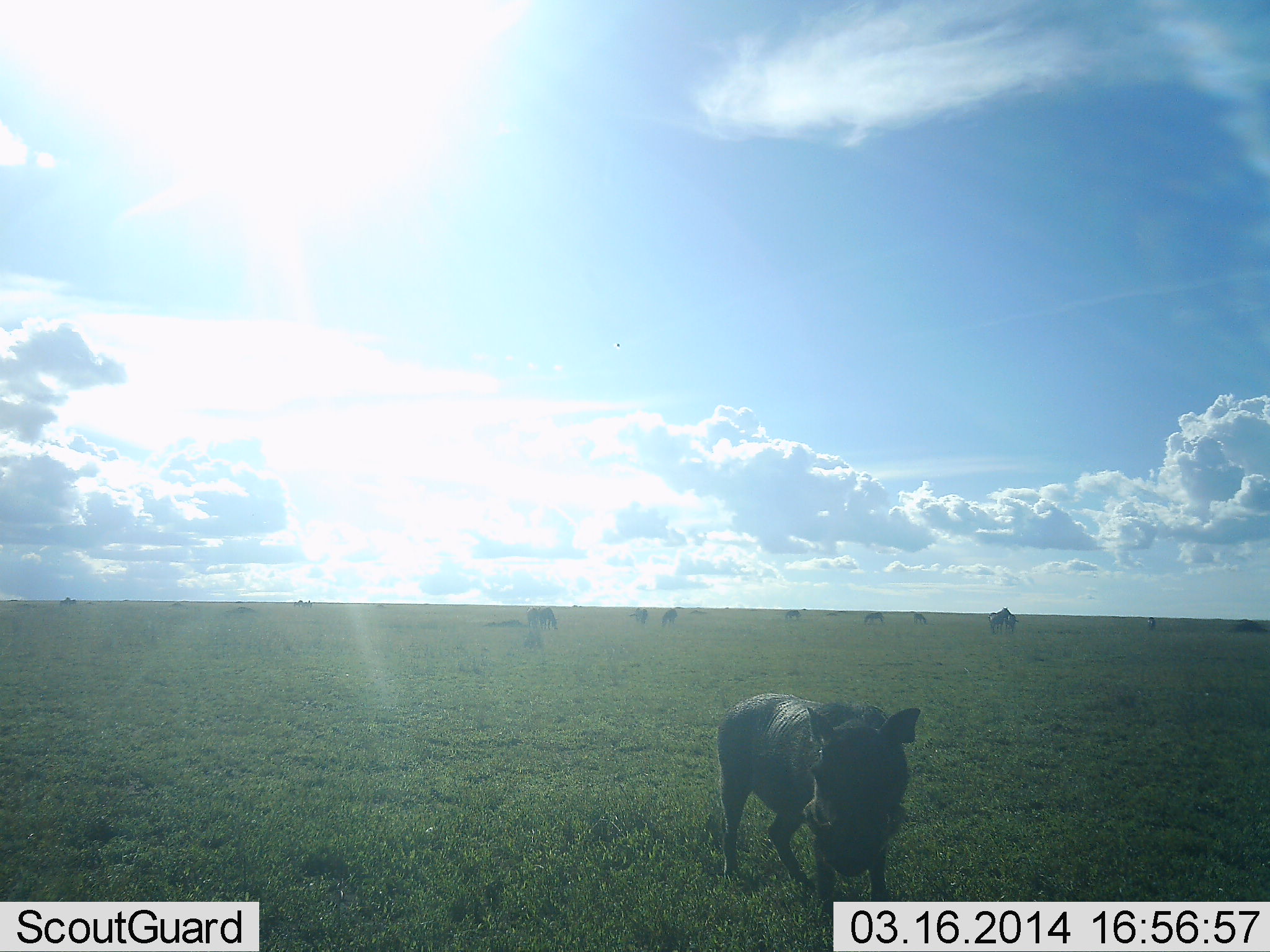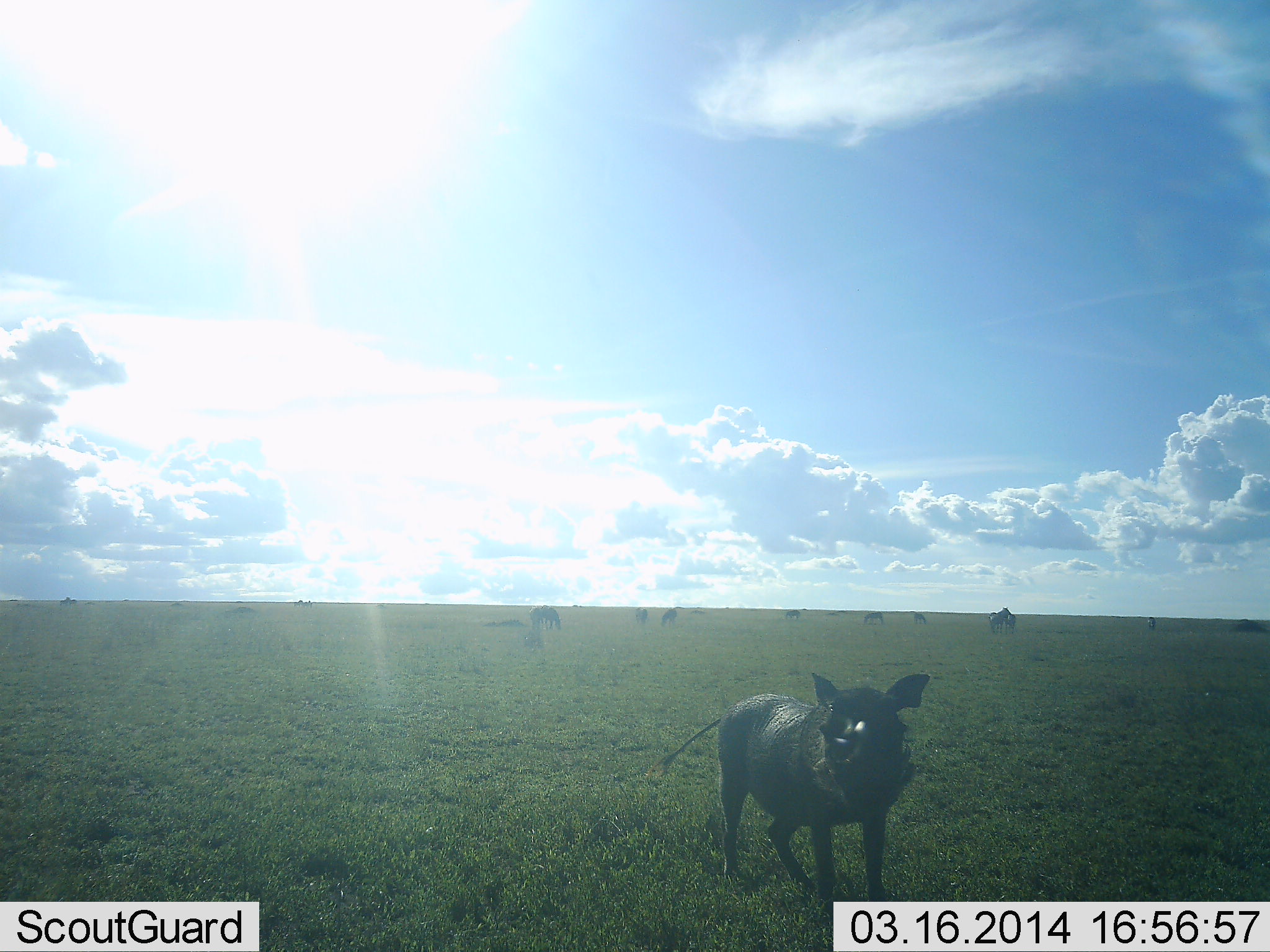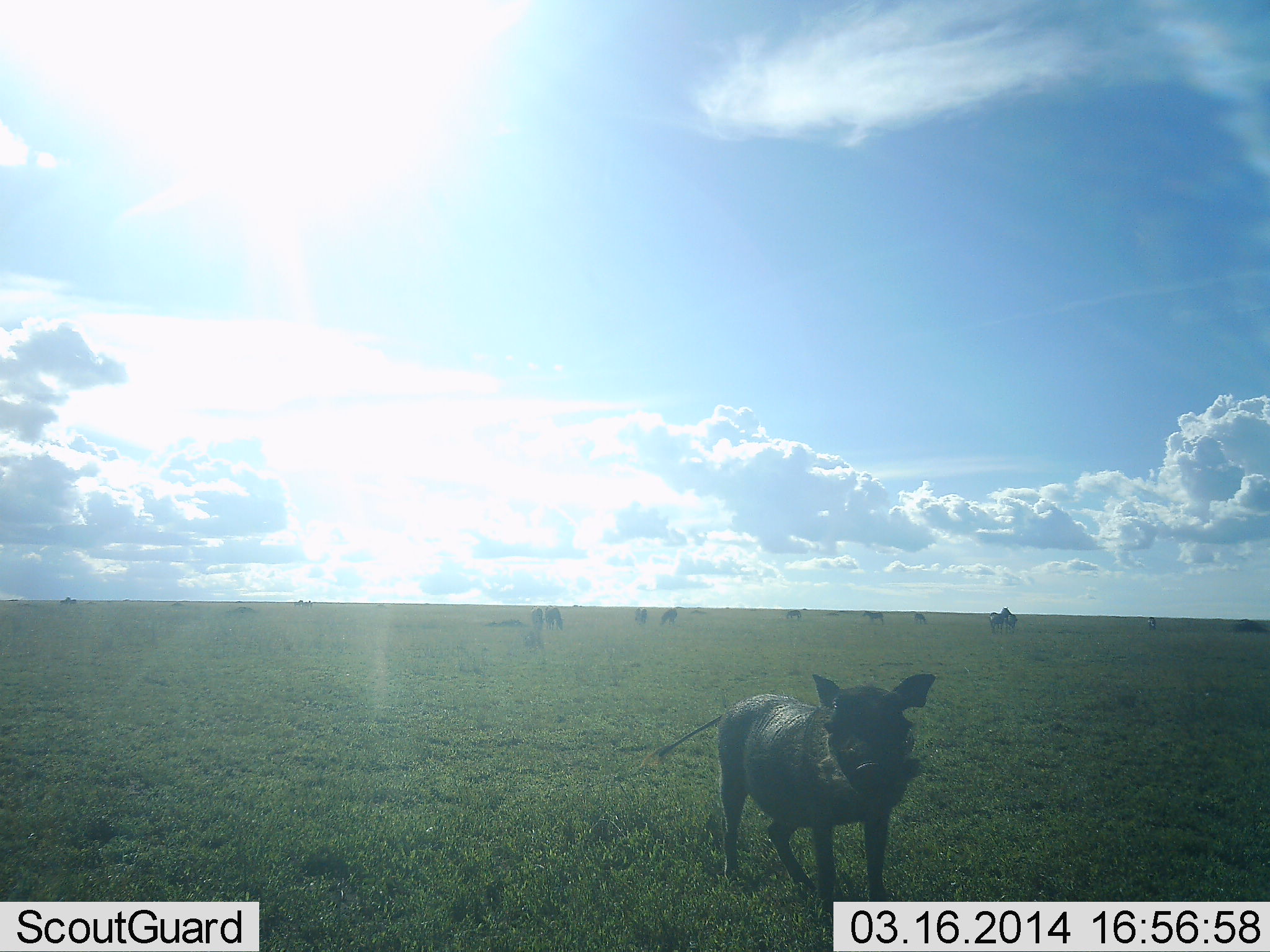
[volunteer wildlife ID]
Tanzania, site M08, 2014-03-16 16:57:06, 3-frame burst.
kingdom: Animalia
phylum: Chordata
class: Mammalia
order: Artiodactyla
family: Suidae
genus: Phacochoerus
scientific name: Phacochoerus africanus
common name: warthog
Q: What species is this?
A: Warthog (Phacochoerus africanus).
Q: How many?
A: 1.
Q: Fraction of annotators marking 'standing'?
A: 100%.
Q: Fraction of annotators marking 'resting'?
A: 8%.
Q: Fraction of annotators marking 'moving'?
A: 15%.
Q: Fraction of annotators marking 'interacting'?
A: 15%.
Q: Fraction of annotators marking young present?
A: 8%.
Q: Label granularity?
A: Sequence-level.